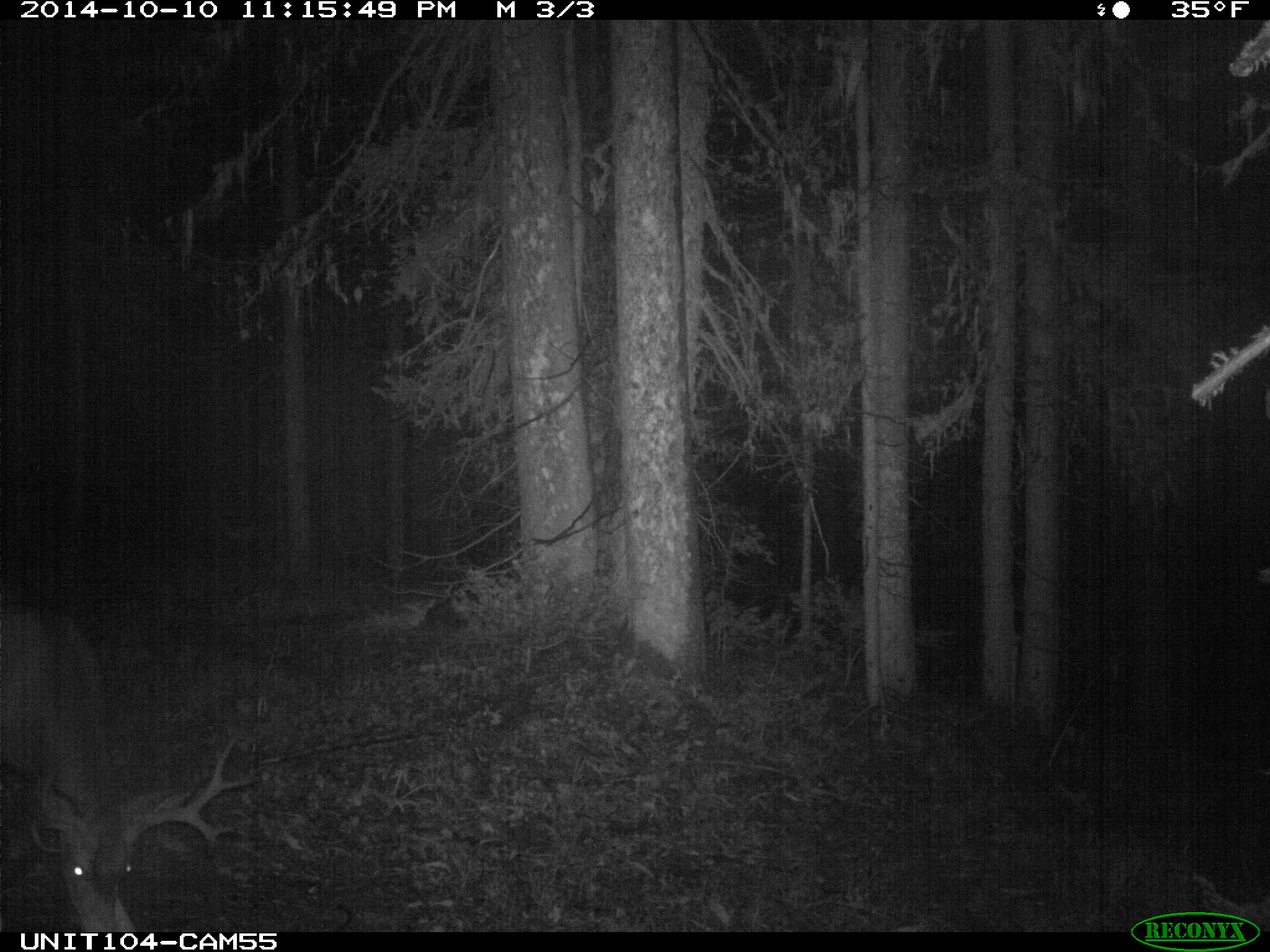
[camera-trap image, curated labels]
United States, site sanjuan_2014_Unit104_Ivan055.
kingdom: Animalia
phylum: Chordata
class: Mammalia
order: Artiodactyla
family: Cervidae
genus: Odocoileus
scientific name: Odocoileus hemionus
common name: mule deer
Odocoileus hemionus (mule deer).